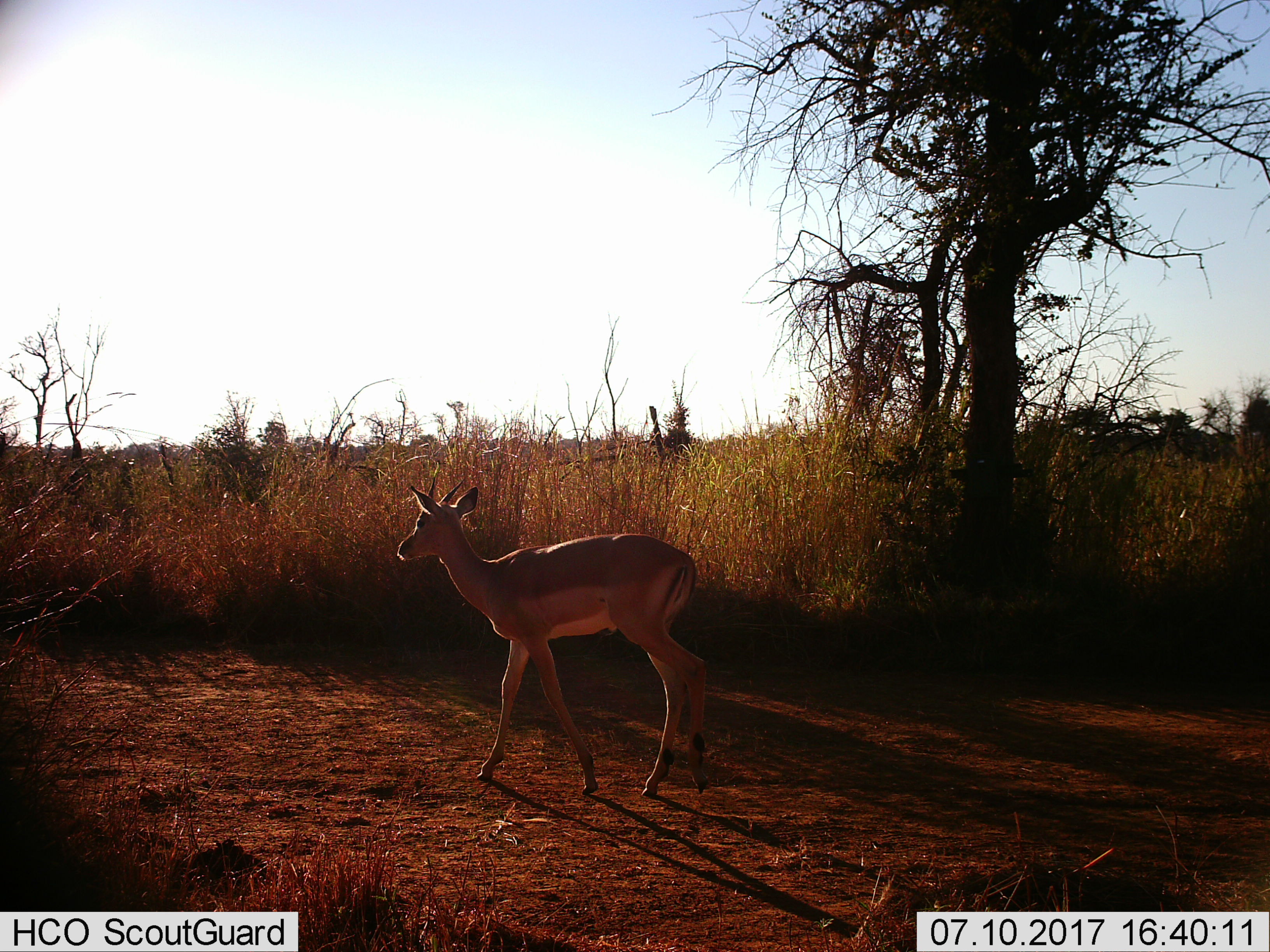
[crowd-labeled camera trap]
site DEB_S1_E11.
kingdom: Animalia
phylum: Chordata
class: Mammalia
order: Artiodactyla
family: Bovidae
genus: Aepyceros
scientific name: Aepyceros melampus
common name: impala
Impala (Aepyceros melampus), count 1. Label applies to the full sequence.